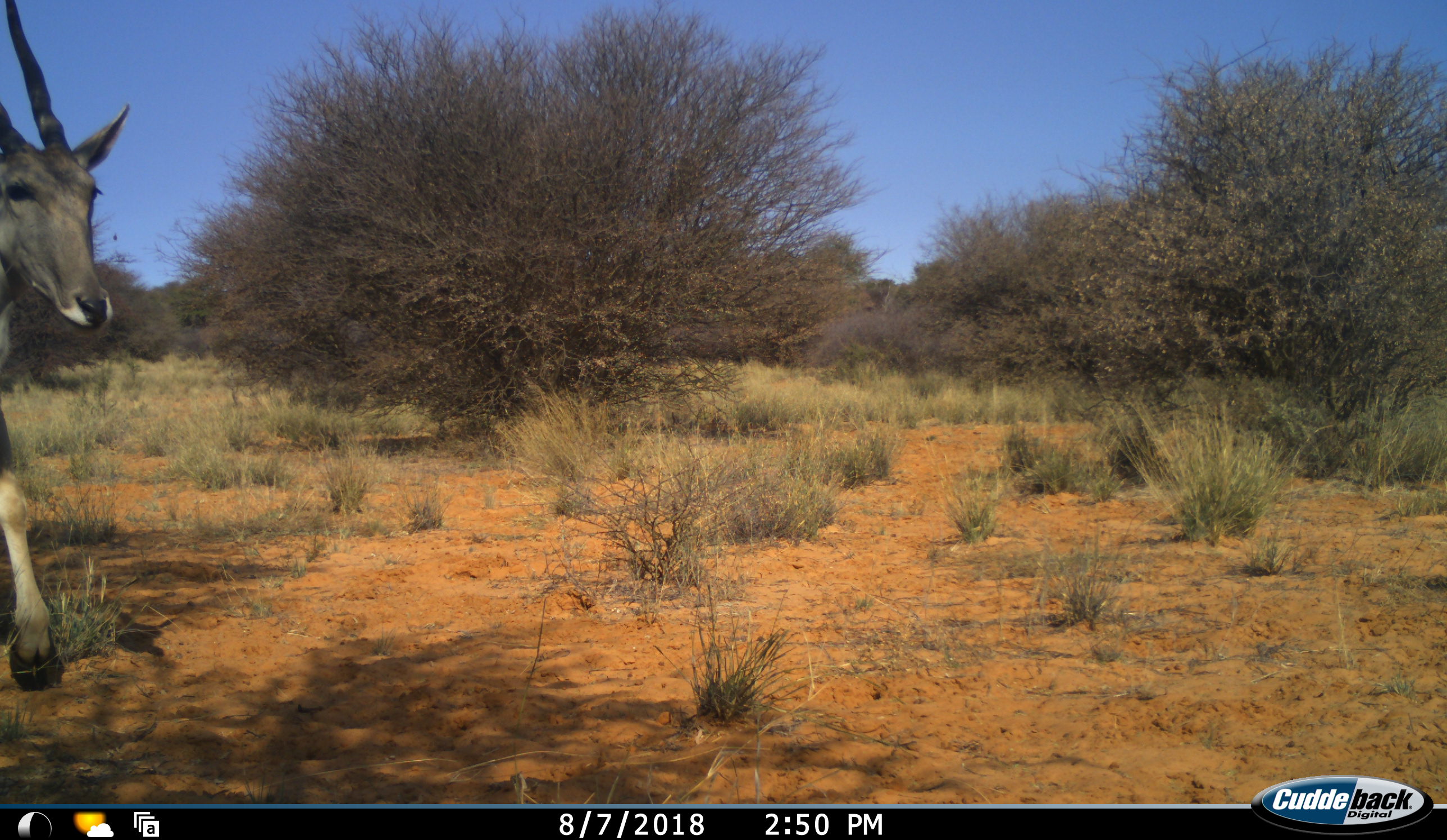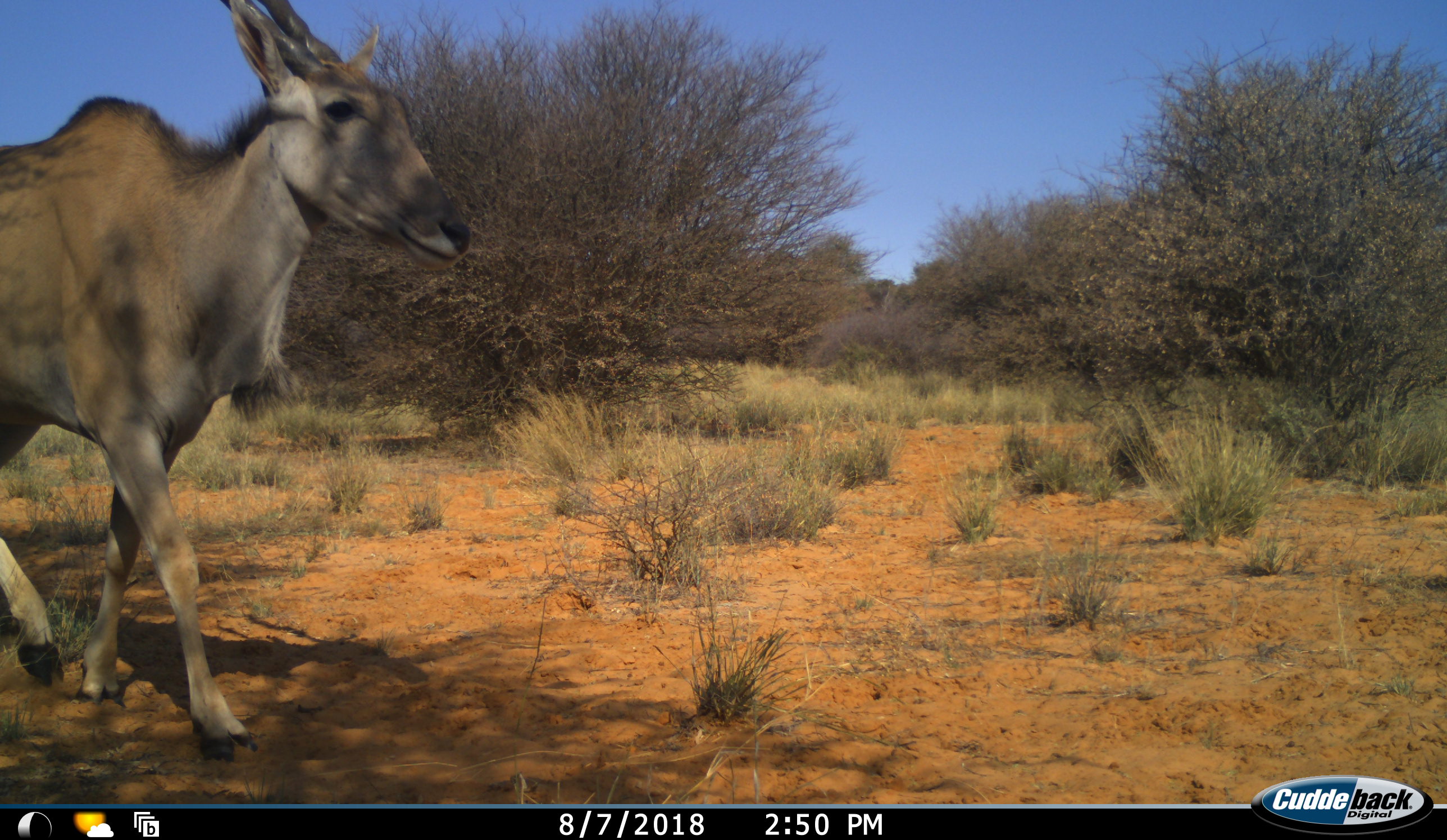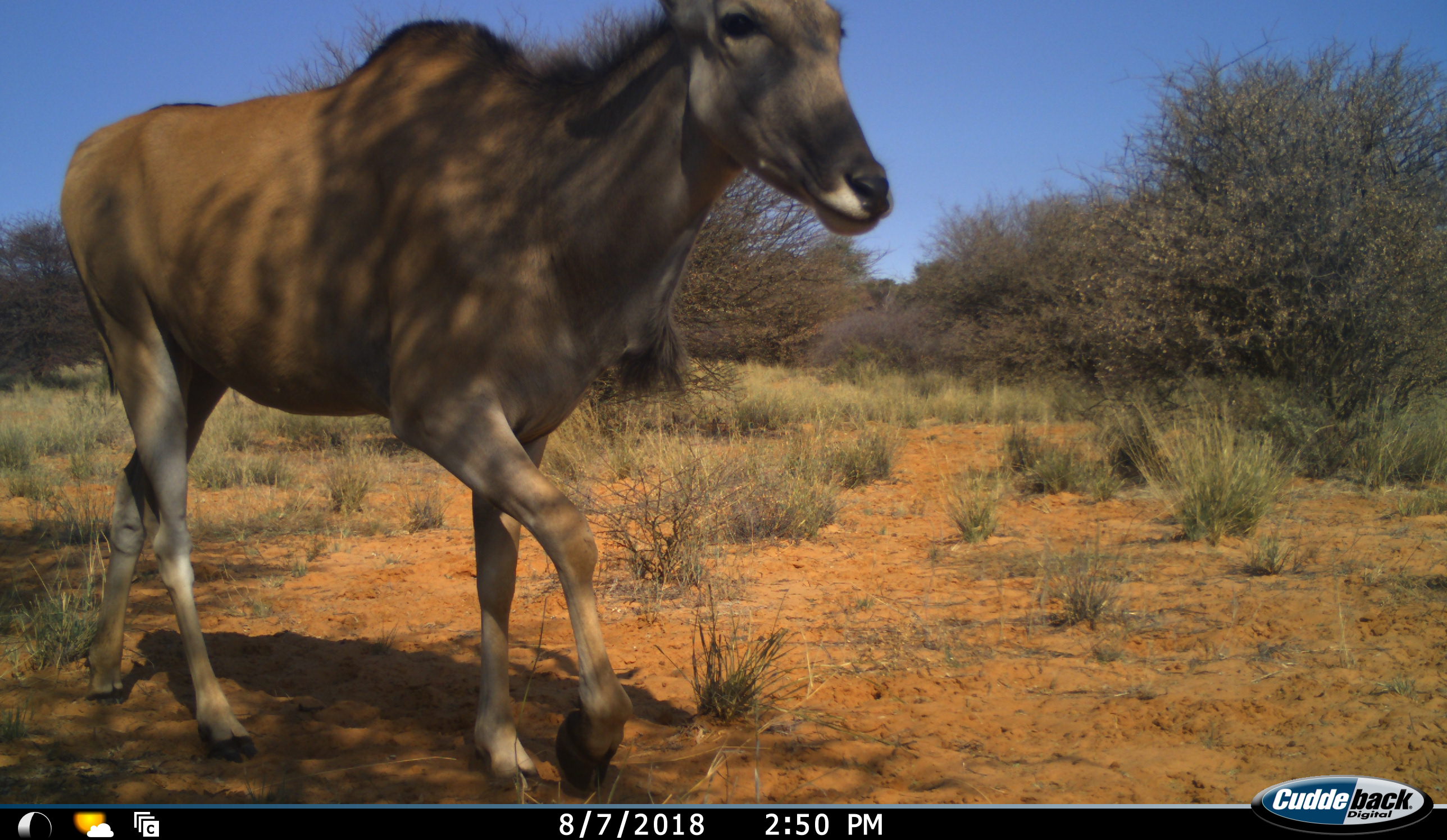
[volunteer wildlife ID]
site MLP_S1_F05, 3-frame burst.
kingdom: Animalia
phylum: Chordata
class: Mammalia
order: Artiodactyla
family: Bovidae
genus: Tragelaphus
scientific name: Tragelaphus oryx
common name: eland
Eland (Tragelaphus oryx), count 1. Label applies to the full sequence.